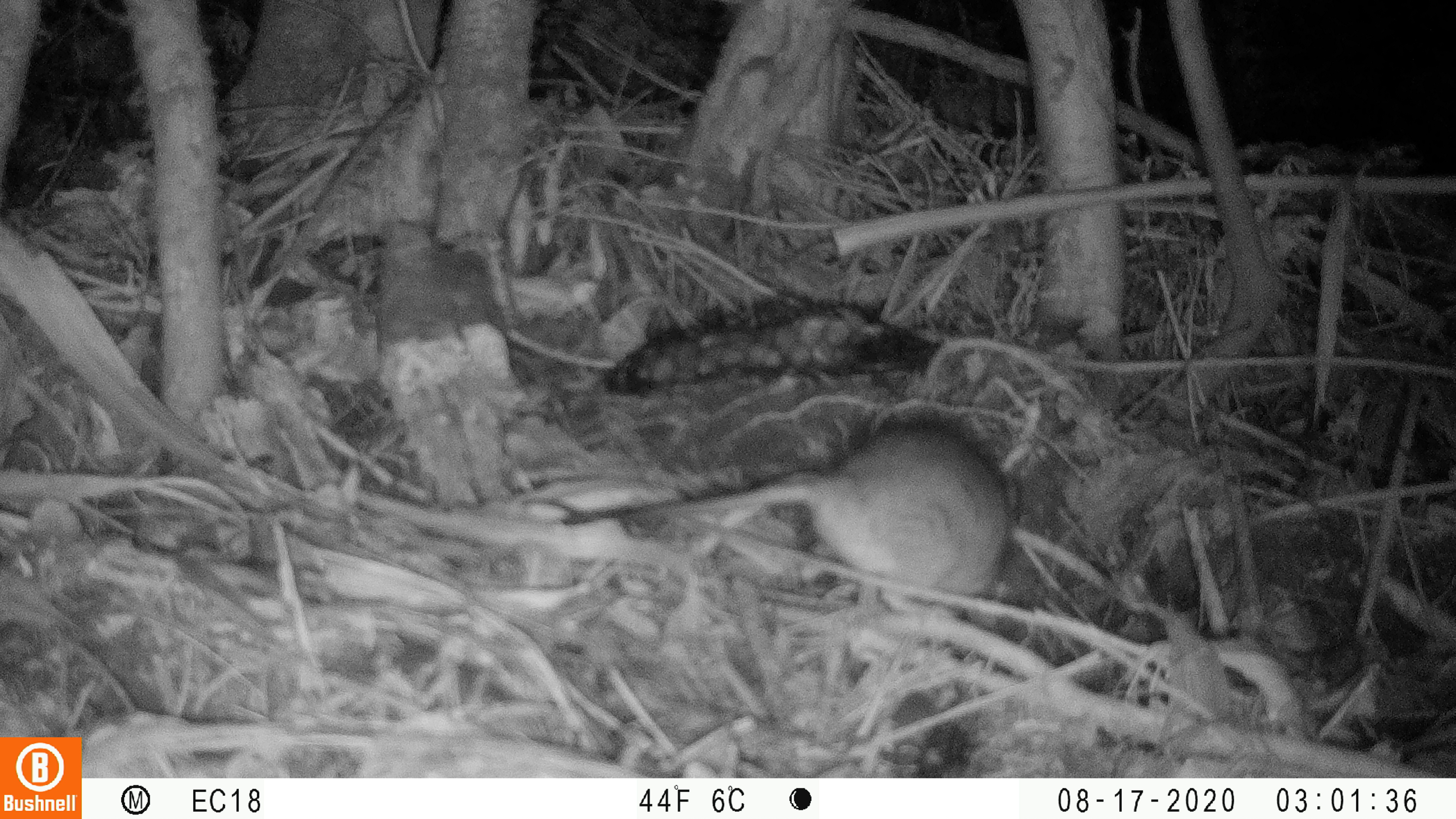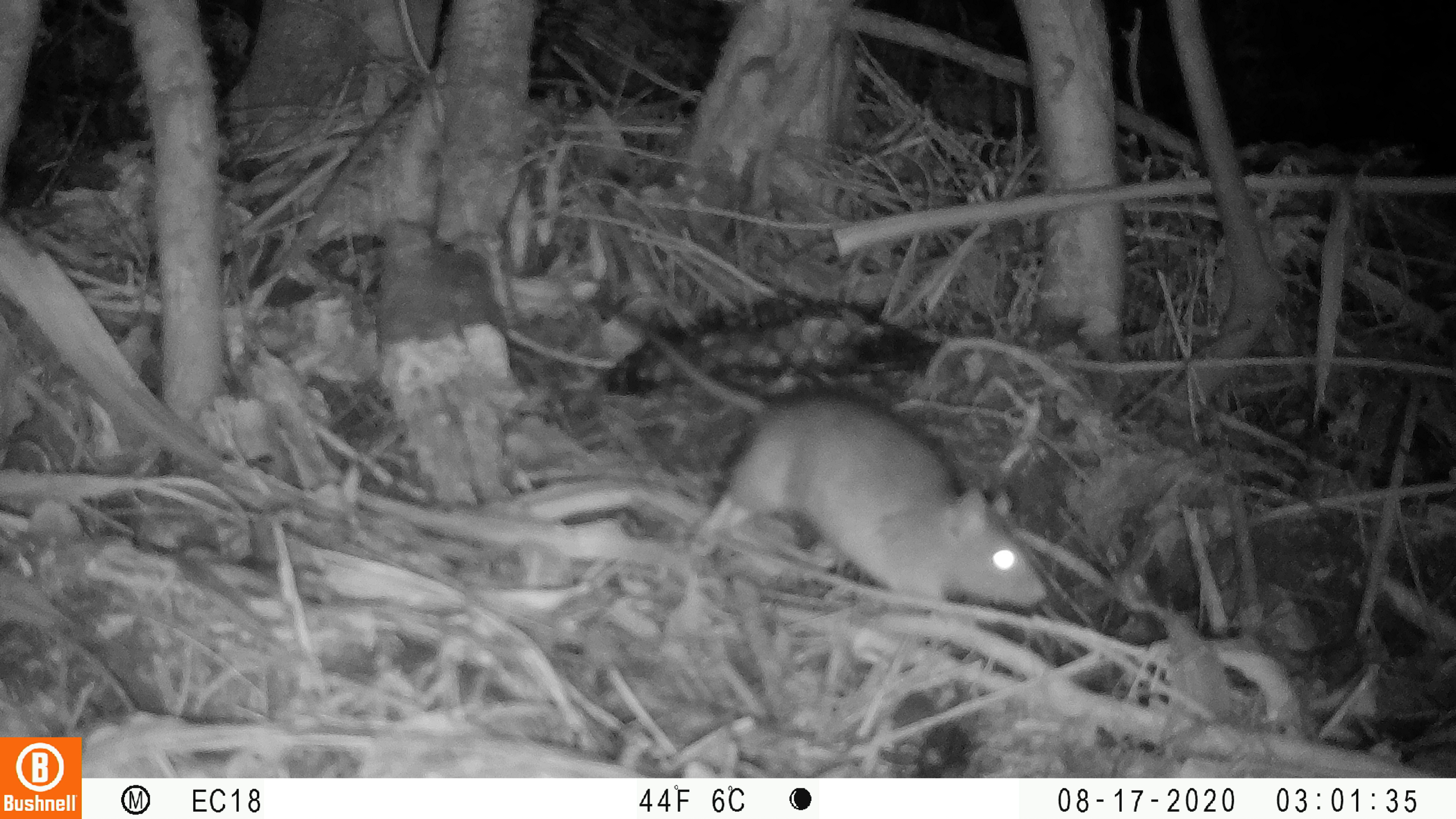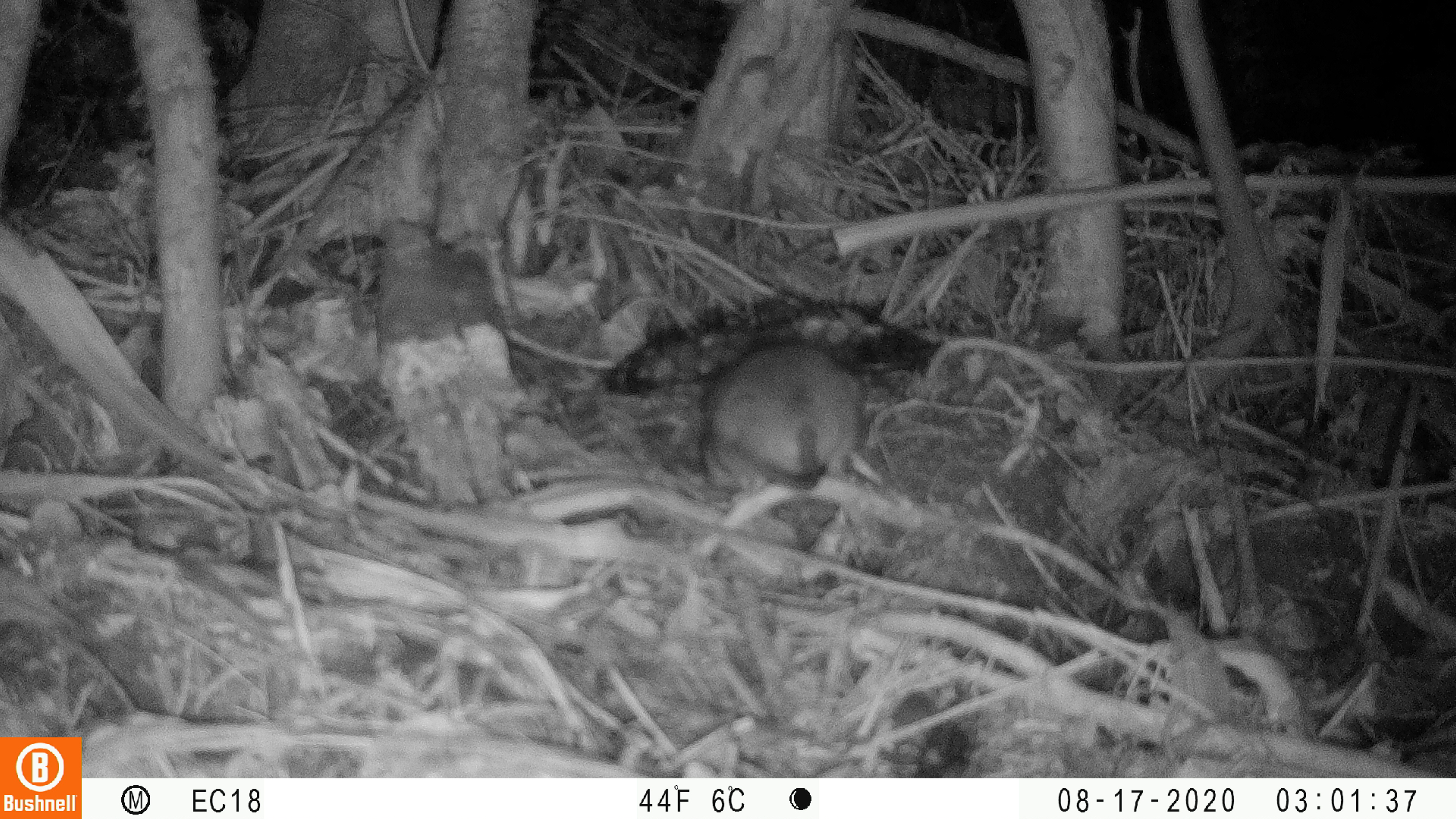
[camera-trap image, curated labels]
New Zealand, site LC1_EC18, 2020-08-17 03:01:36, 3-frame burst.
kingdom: Animalia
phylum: Chordata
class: Mammalia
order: Rodentia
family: Muridae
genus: Rattus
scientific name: Rattus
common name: rat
Rat (Rattus).